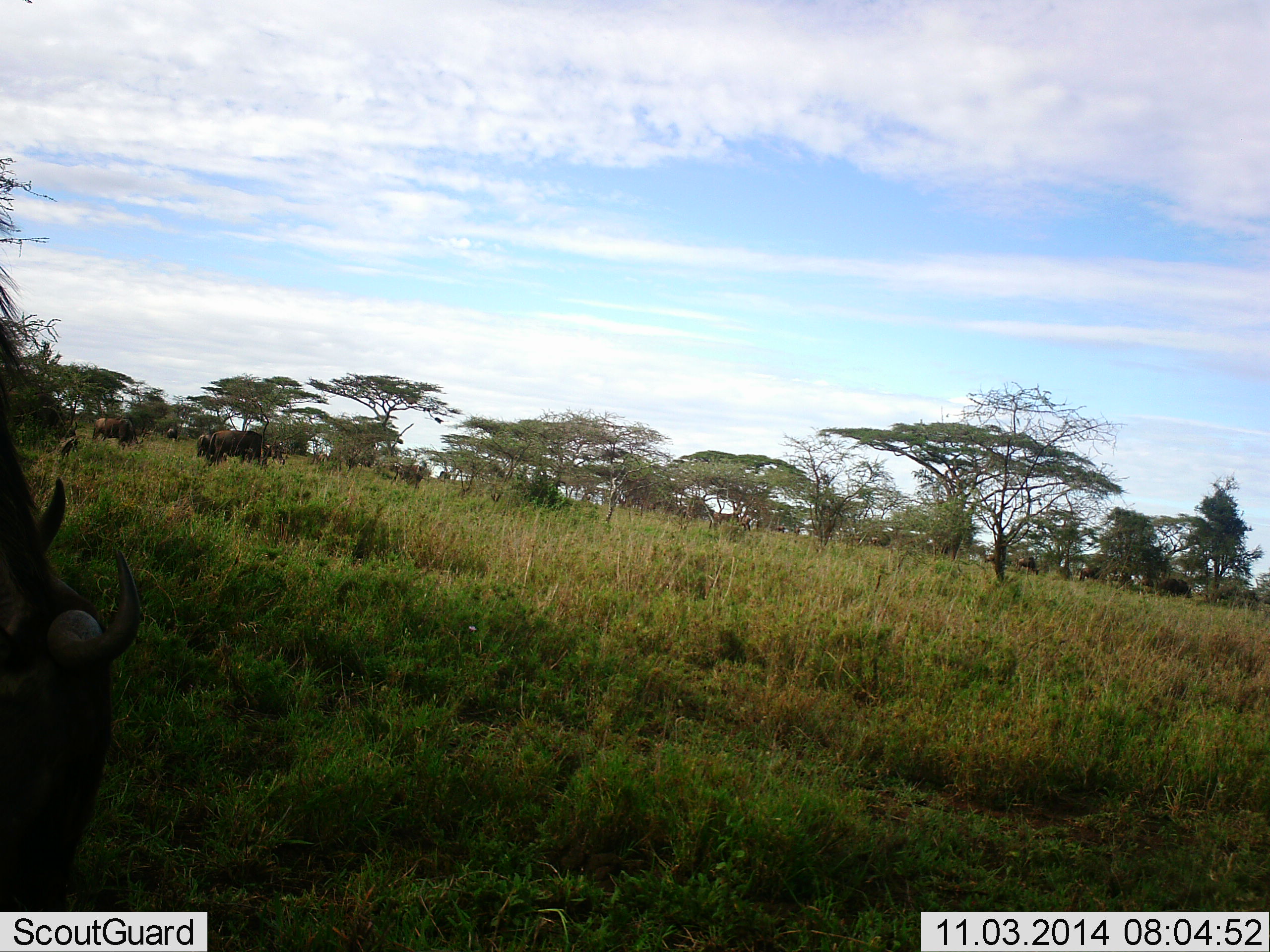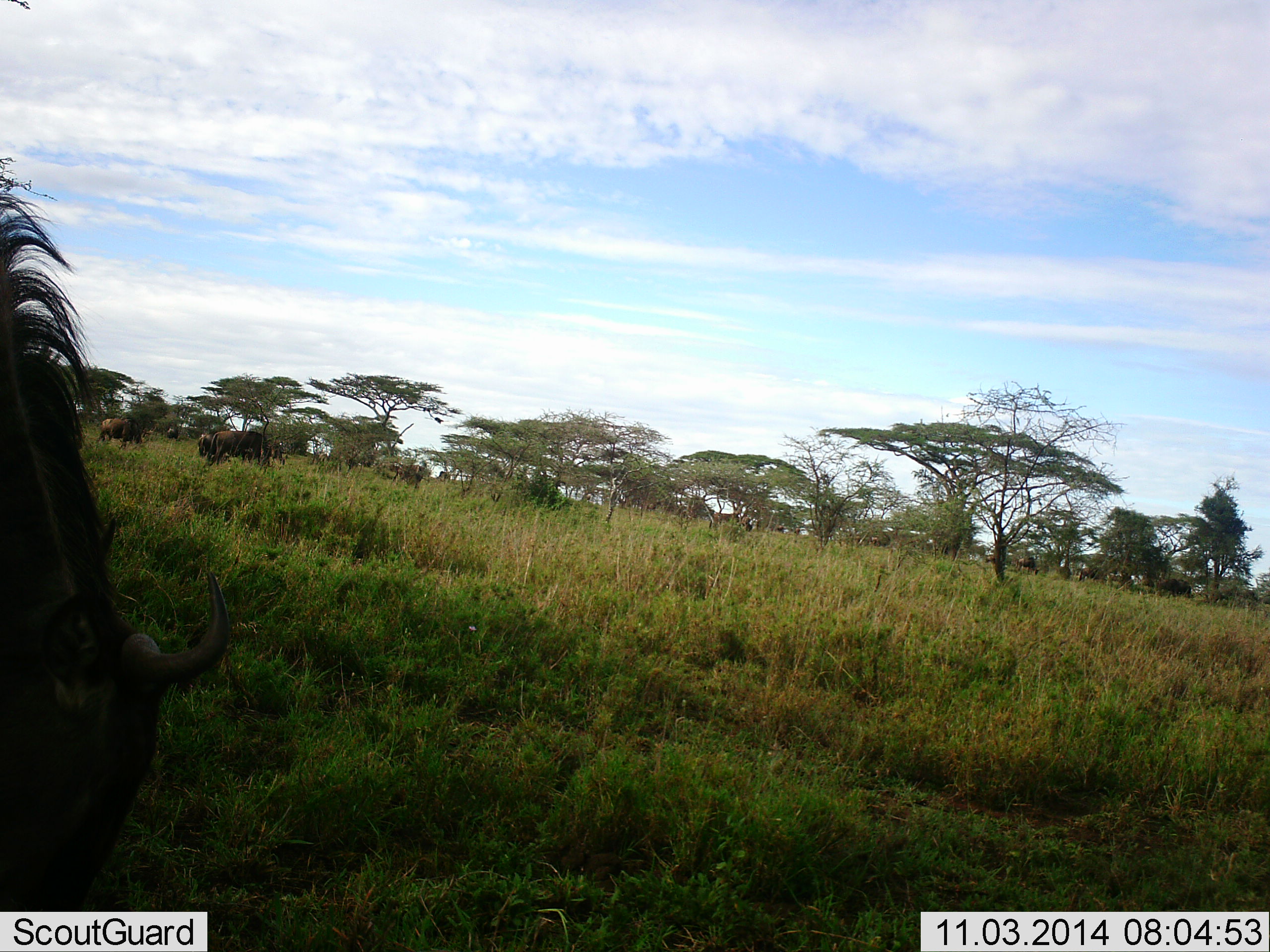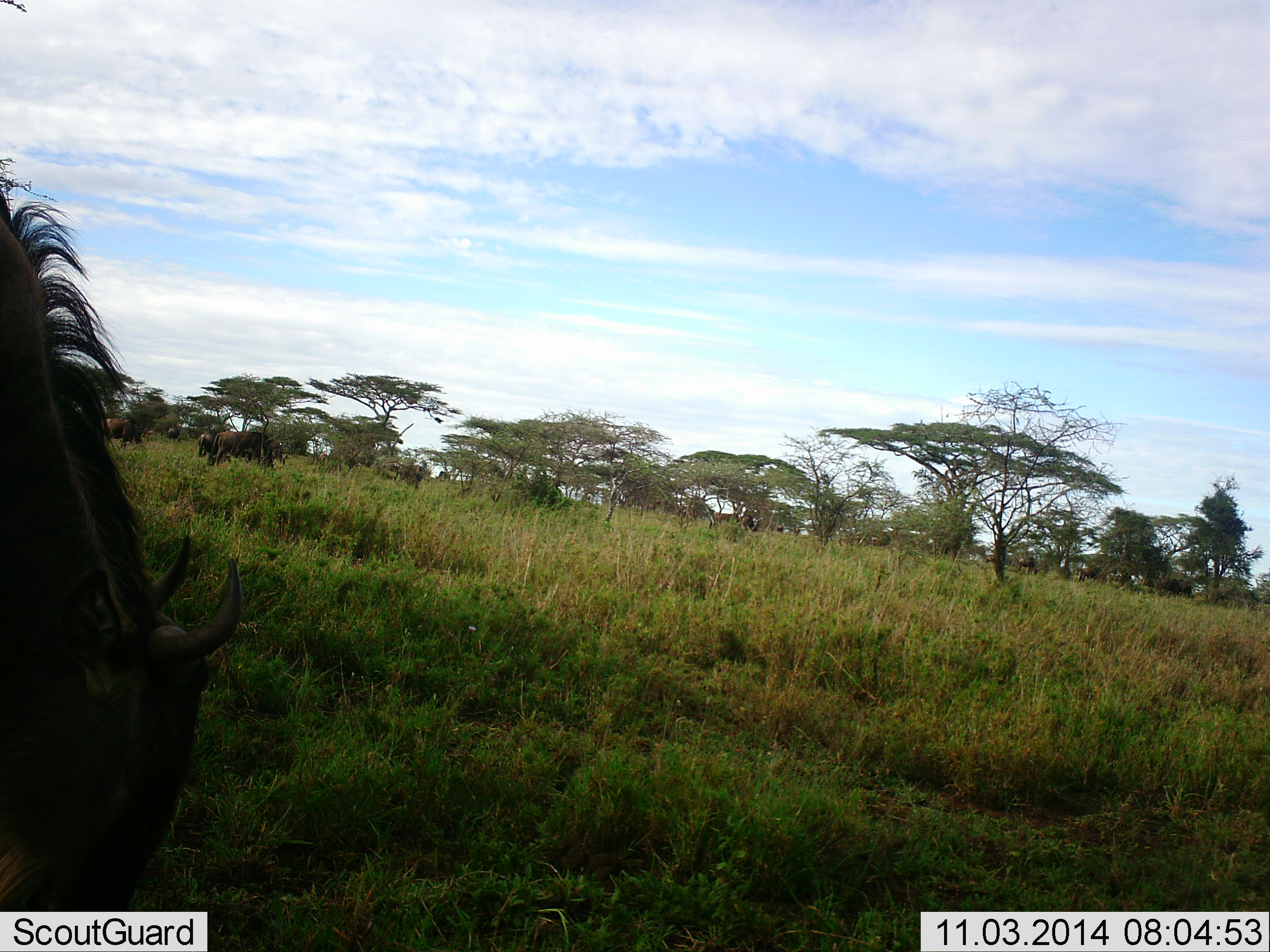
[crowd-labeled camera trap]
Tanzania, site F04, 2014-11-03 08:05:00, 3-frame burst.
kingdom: Animalia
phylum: Chordata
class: Mammalia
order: Artiodactyla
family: Bovidae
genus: Connochaetes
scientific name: Connochaetes taurinus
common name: blue wildebeest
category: wildebeest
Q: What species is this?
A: Wildebeest (blue wildebeest) (Connochaetes taurinus).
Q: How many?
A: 5.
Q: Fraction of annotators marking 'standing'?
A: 10%.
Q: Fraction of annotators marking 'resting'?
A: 0%.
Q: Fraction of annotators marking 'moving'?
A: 10%.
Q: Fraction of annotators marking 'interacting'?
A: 0%.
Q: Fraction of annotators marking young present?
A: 0%.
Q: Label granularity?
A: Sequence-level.